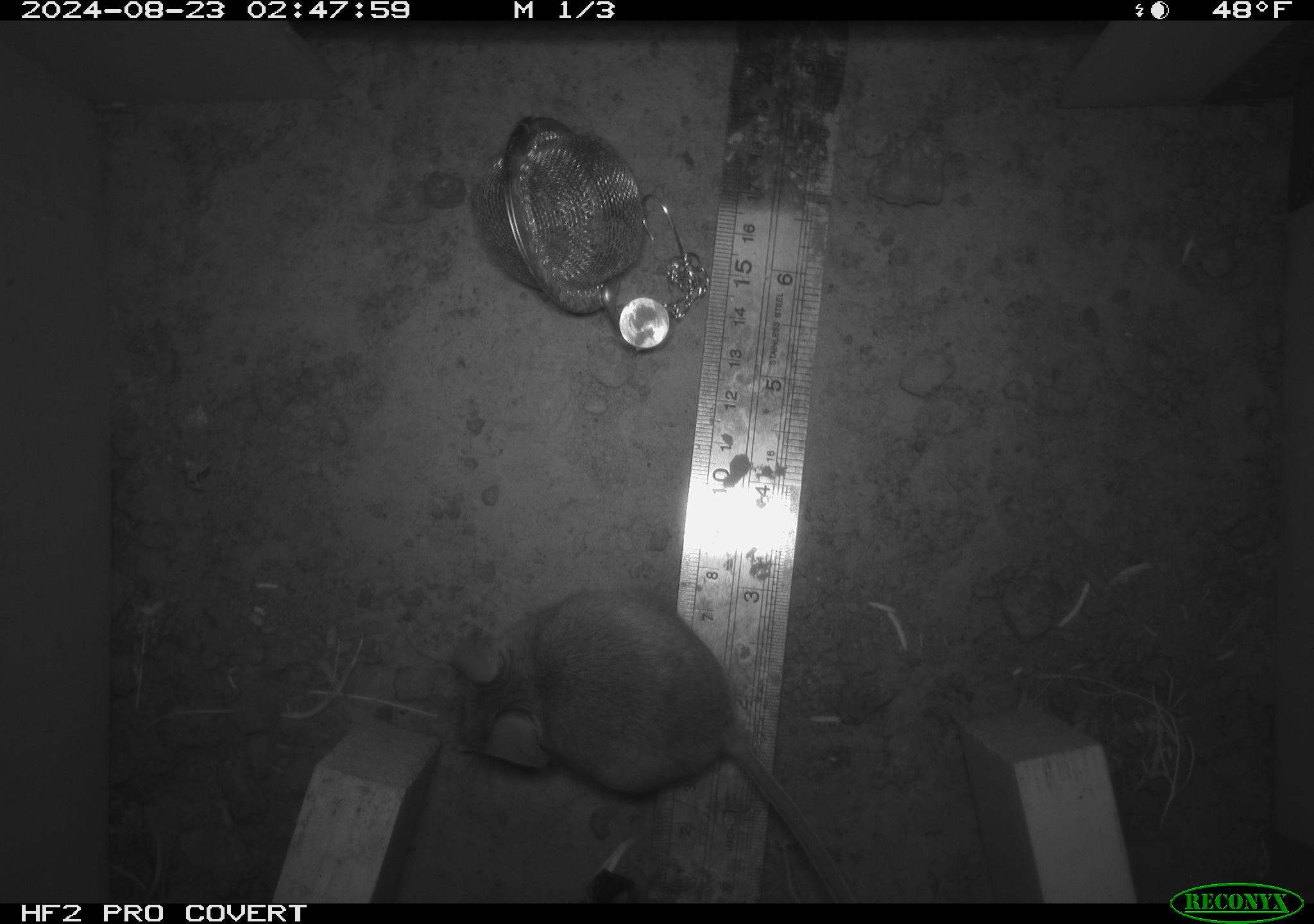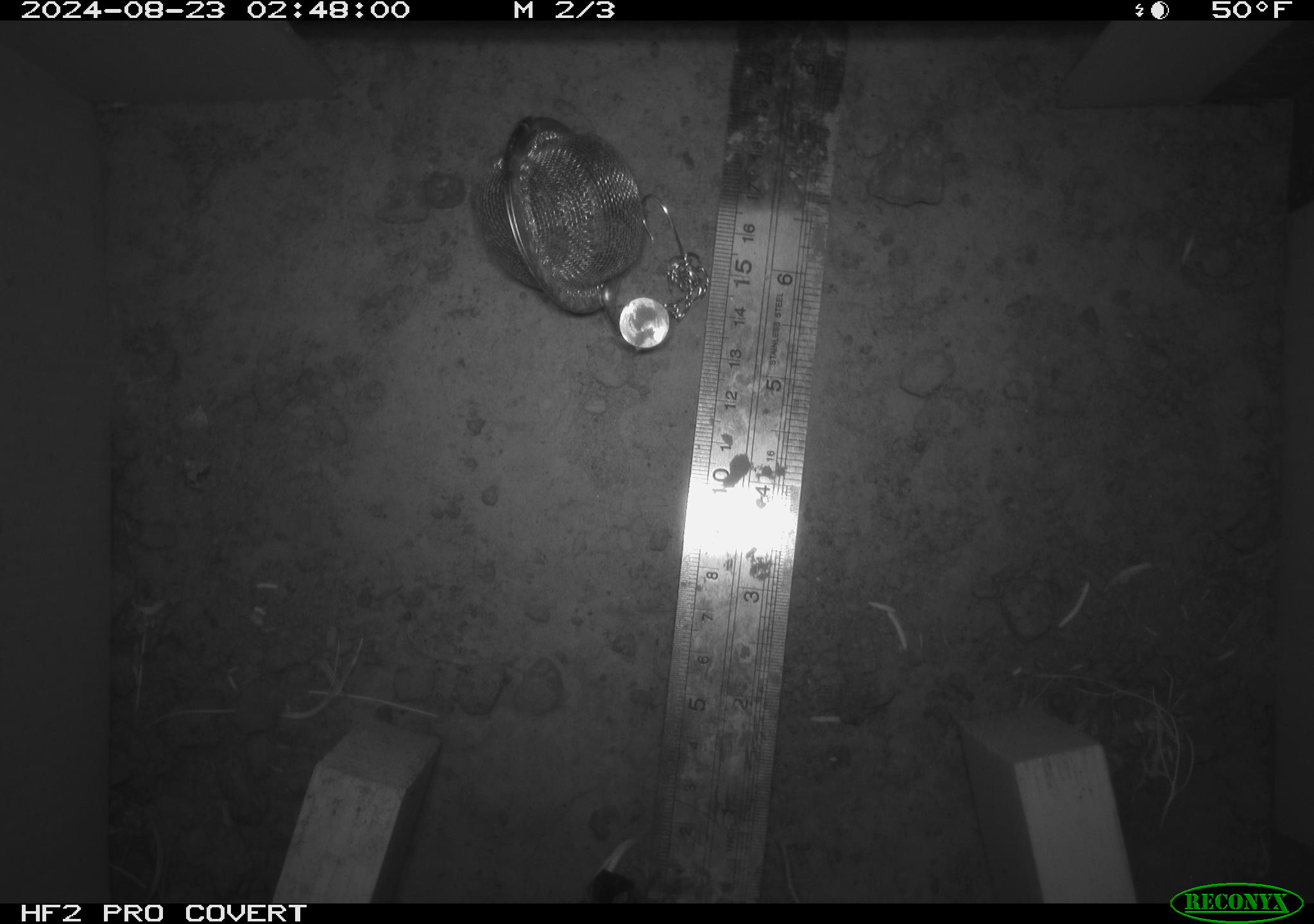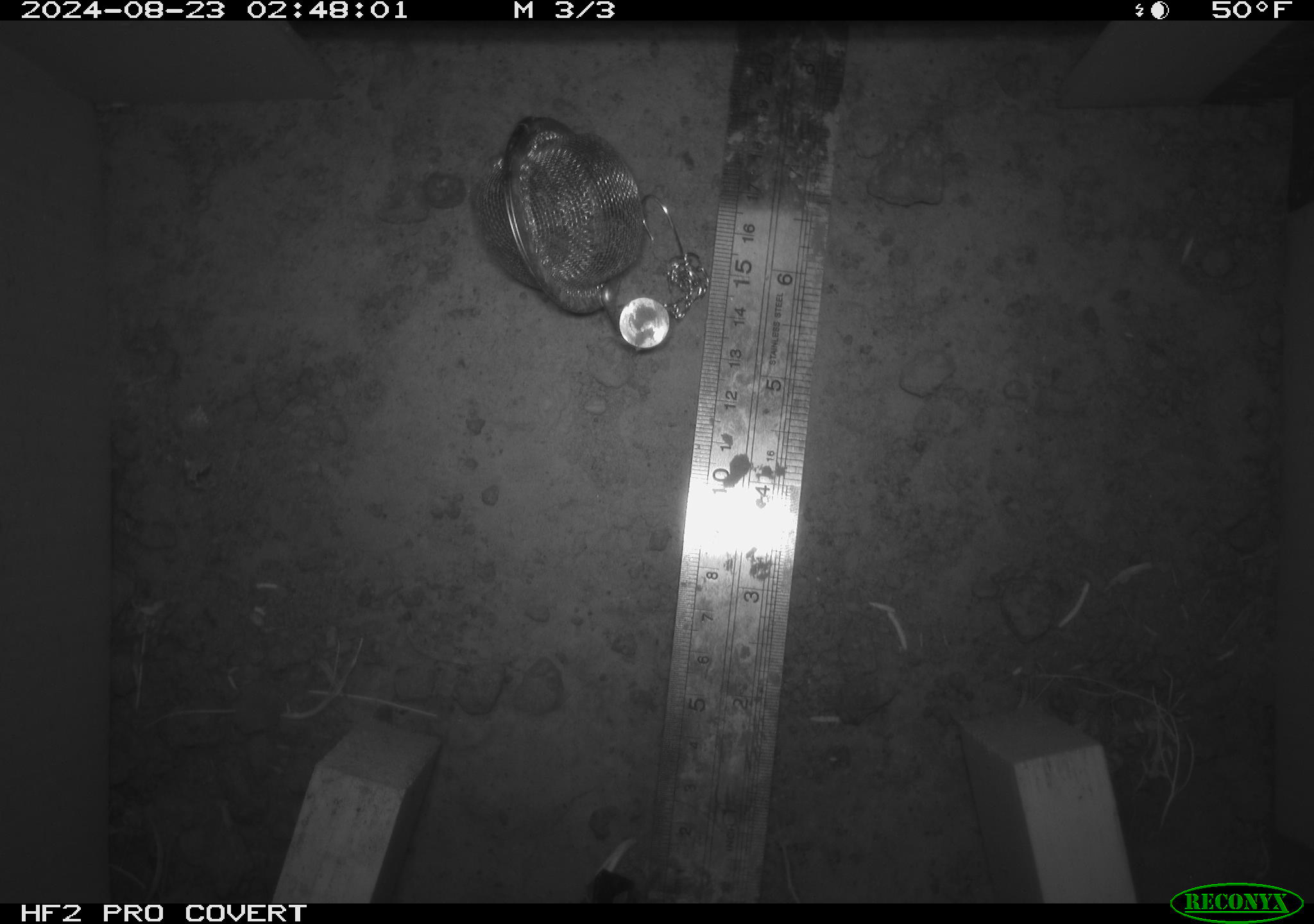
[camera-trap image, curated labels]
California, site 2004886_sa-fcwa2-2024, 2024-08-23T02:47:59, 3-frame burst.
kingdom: Animalia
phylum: Chordata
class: Mammalia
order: Rodentia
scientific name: Rodentia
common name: mouse species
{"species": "mouse species (Rodentia)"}